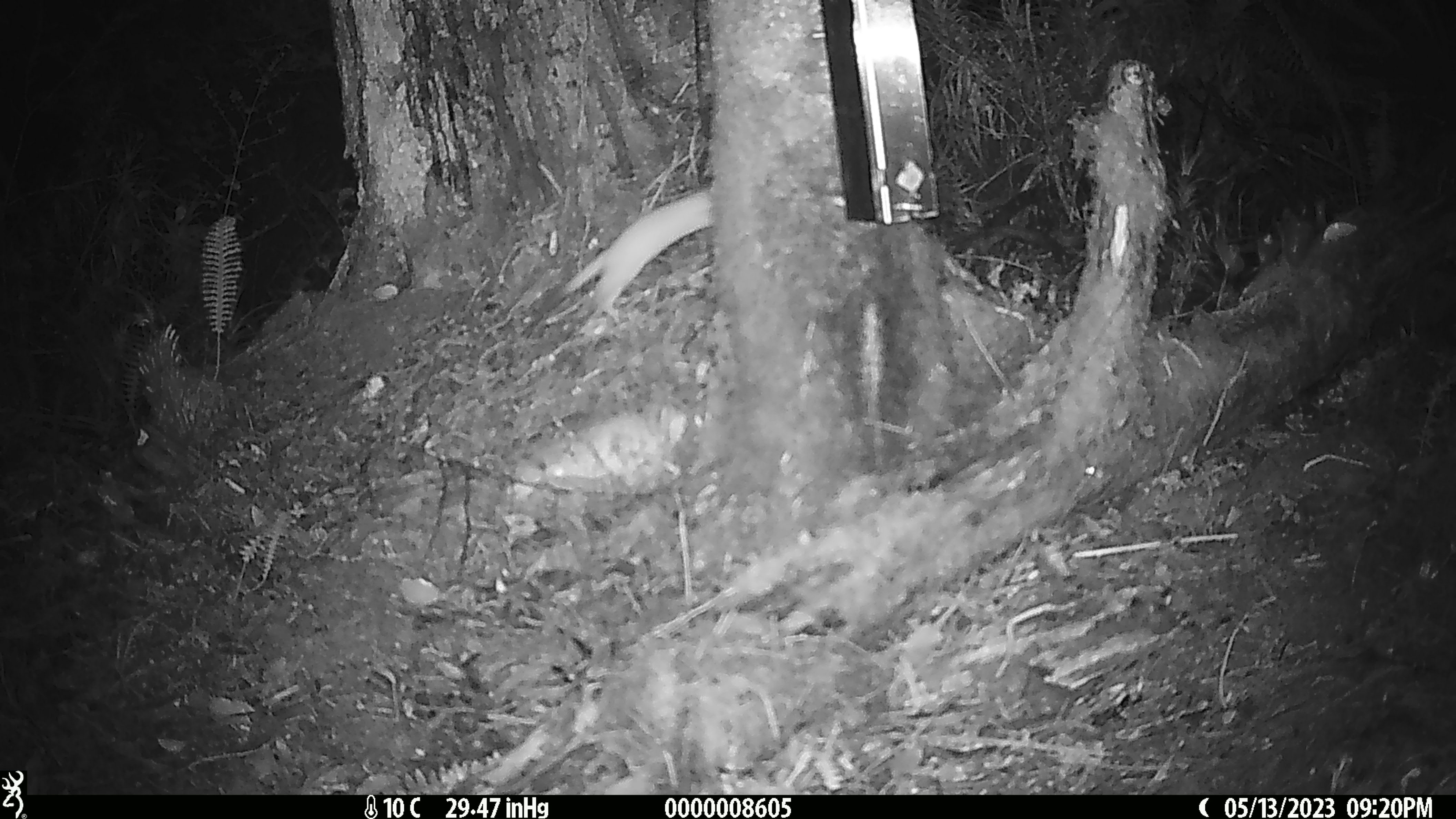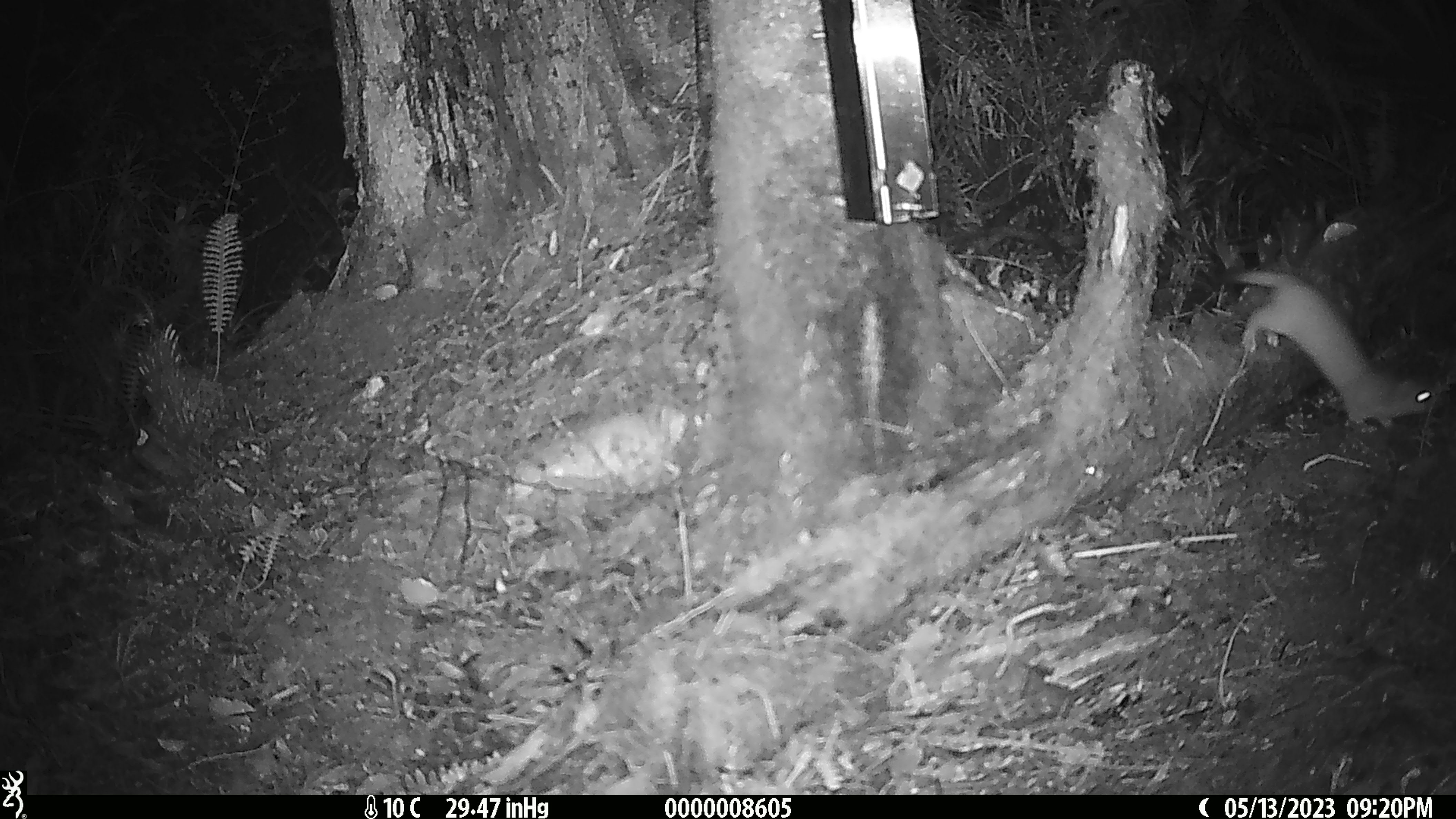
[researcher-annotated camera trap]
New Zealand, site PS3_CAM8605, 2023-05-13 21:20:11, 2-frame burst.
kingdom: Animalia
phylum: Chordata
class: Mammalia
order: Carnivora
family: Mustelidae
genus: Mustela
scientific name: Mustela erminea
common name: stoat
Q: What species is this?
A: Stoat (Mustela erminea).